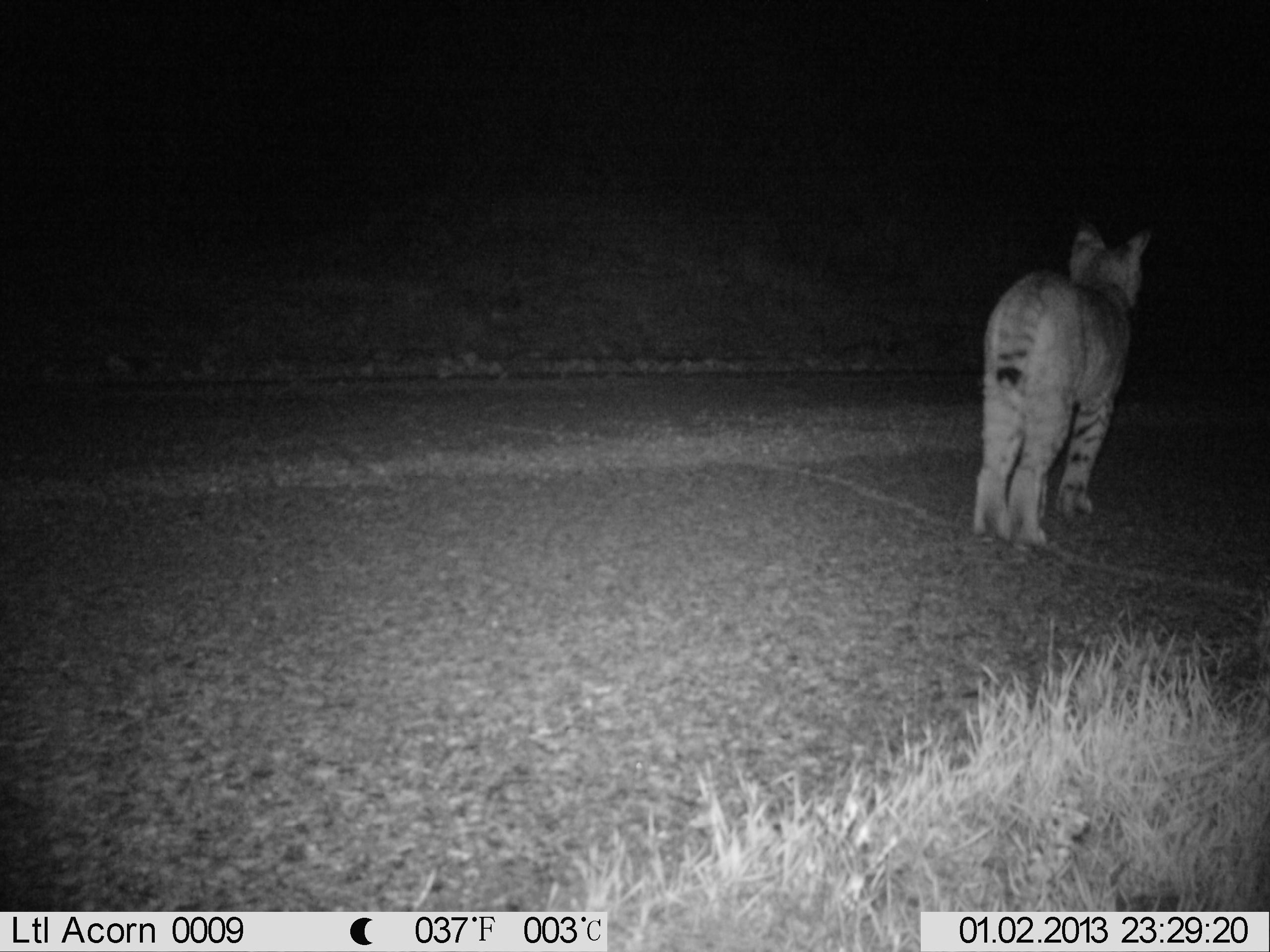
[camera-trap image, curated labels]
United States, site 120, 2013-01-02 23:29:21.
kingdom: Animalia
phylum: Chordata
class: Mammalia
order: Carnivora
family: Felidae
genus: Lynx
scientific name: Lynx rufus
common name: bobcat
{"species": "bobcat (Lynx rufus)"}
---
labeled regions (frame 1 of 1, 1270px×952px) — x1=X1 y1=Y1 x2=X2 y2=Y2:
bobcat: x1=967 y1=214 x2=1162 y2=566